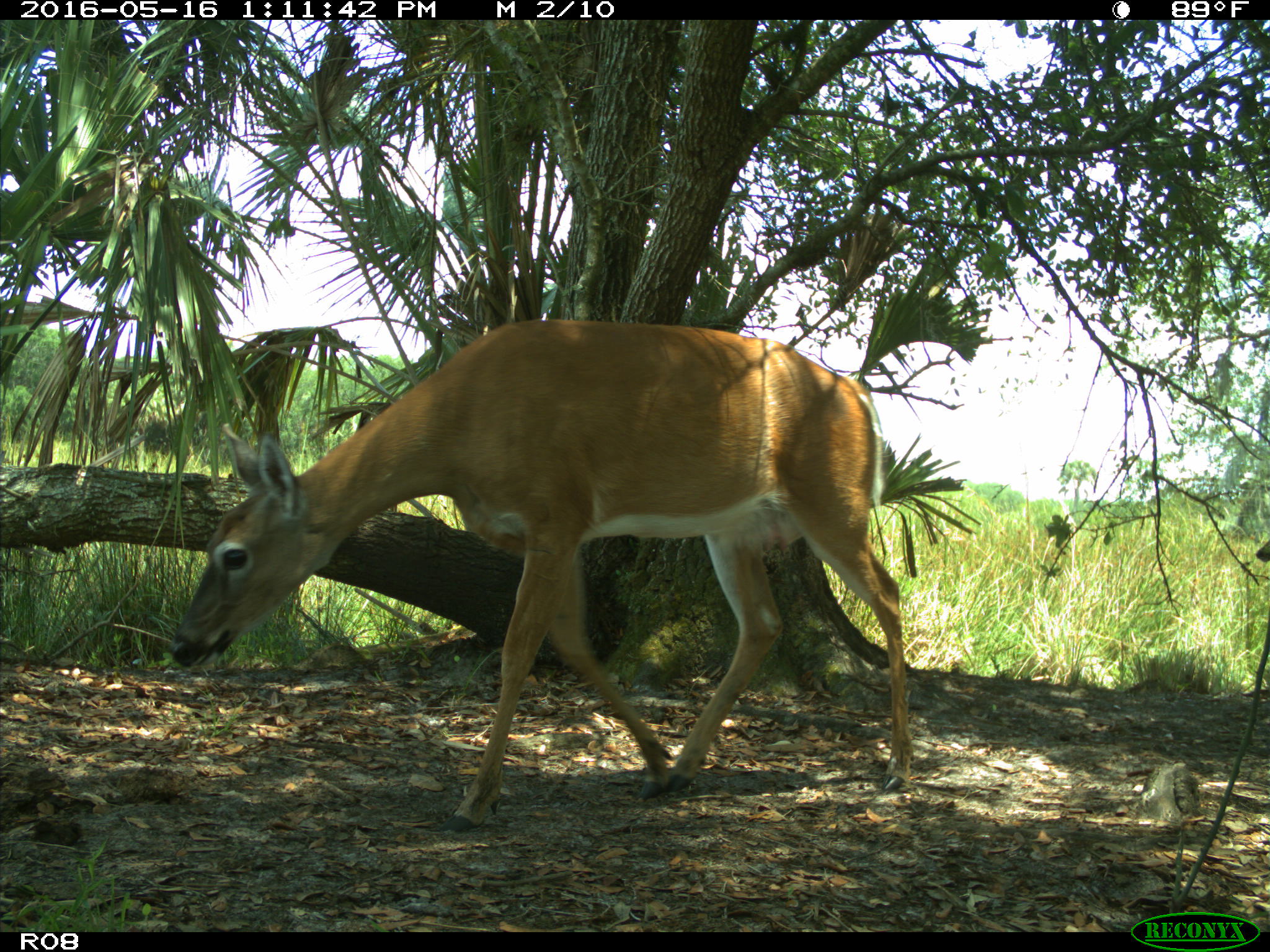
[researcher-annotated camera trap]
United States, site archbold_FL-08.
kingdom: Animalia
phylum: Chordata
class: Mammalia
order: Artiodactyla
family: Cervidae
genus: Odocoileus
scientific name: Odocoileus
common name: deer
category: unidentified deer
Unidentified deer (deer) (Odocoileus).